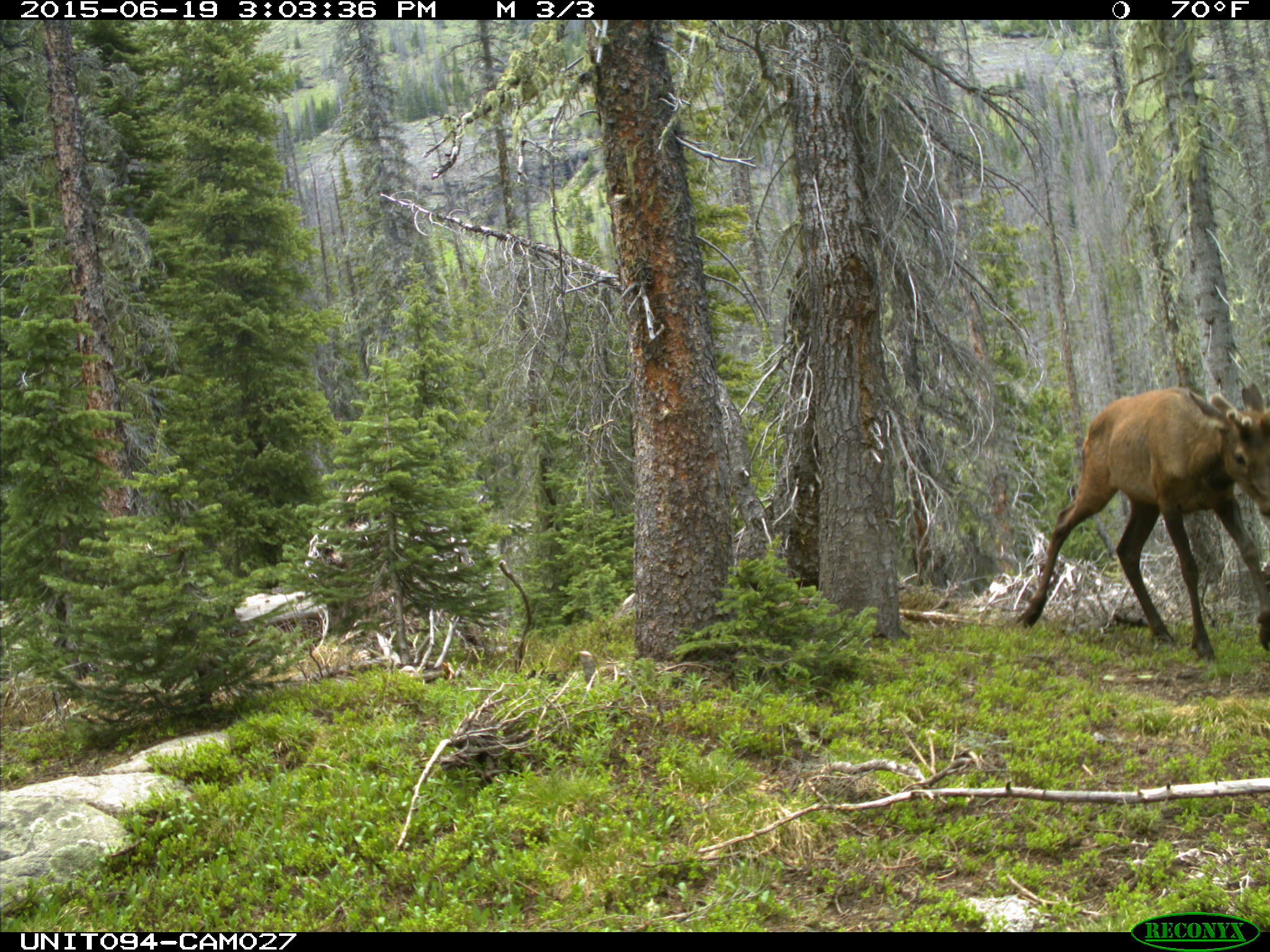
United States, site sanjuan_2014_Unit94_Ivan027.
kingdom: Animalia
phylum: Chordata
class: Mammalia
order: Artiodactyla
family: Cervidae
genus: Cervus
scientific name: Cervus elaphus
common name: red deer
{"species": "Cervus elaphus (red deer)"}